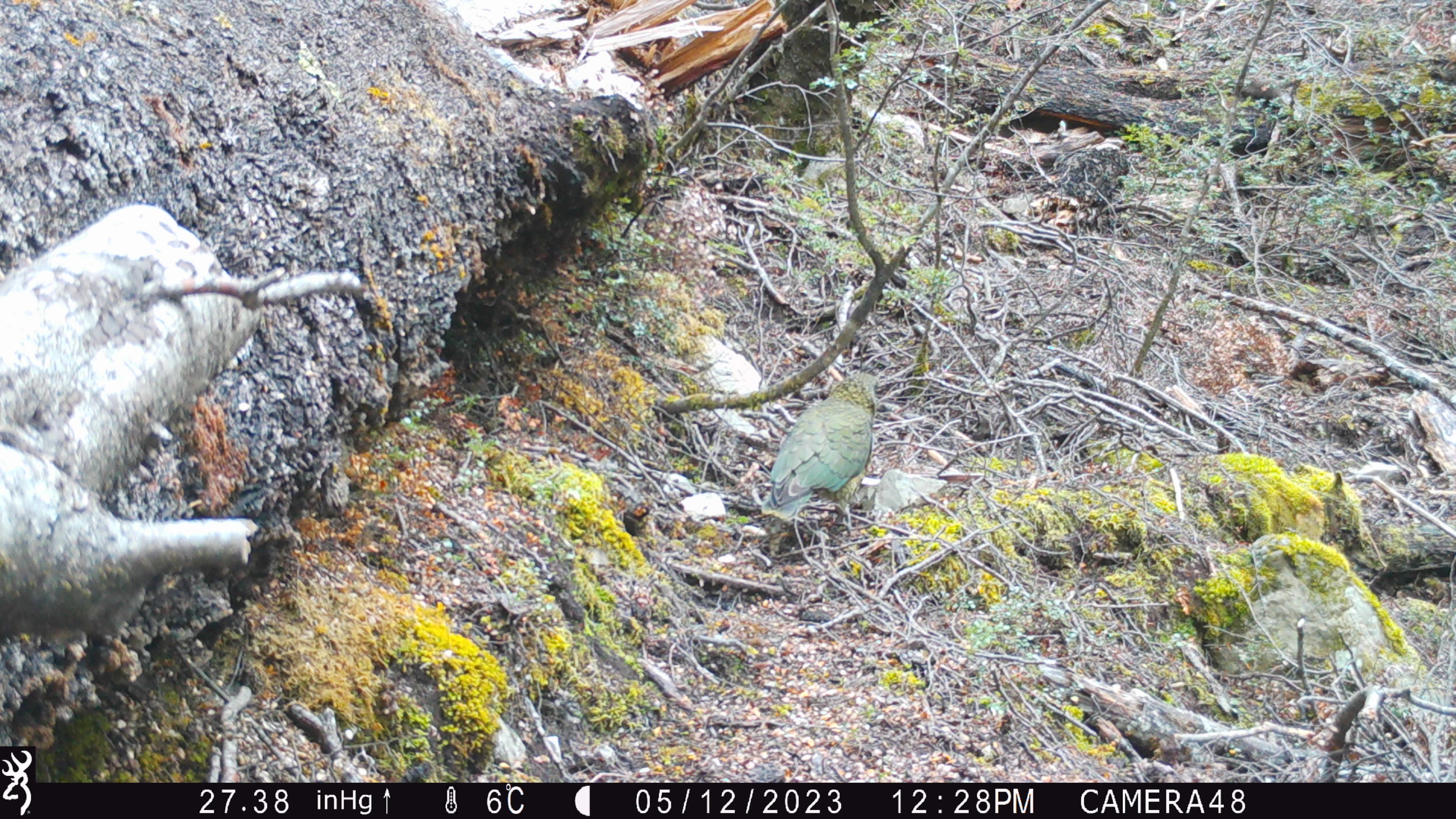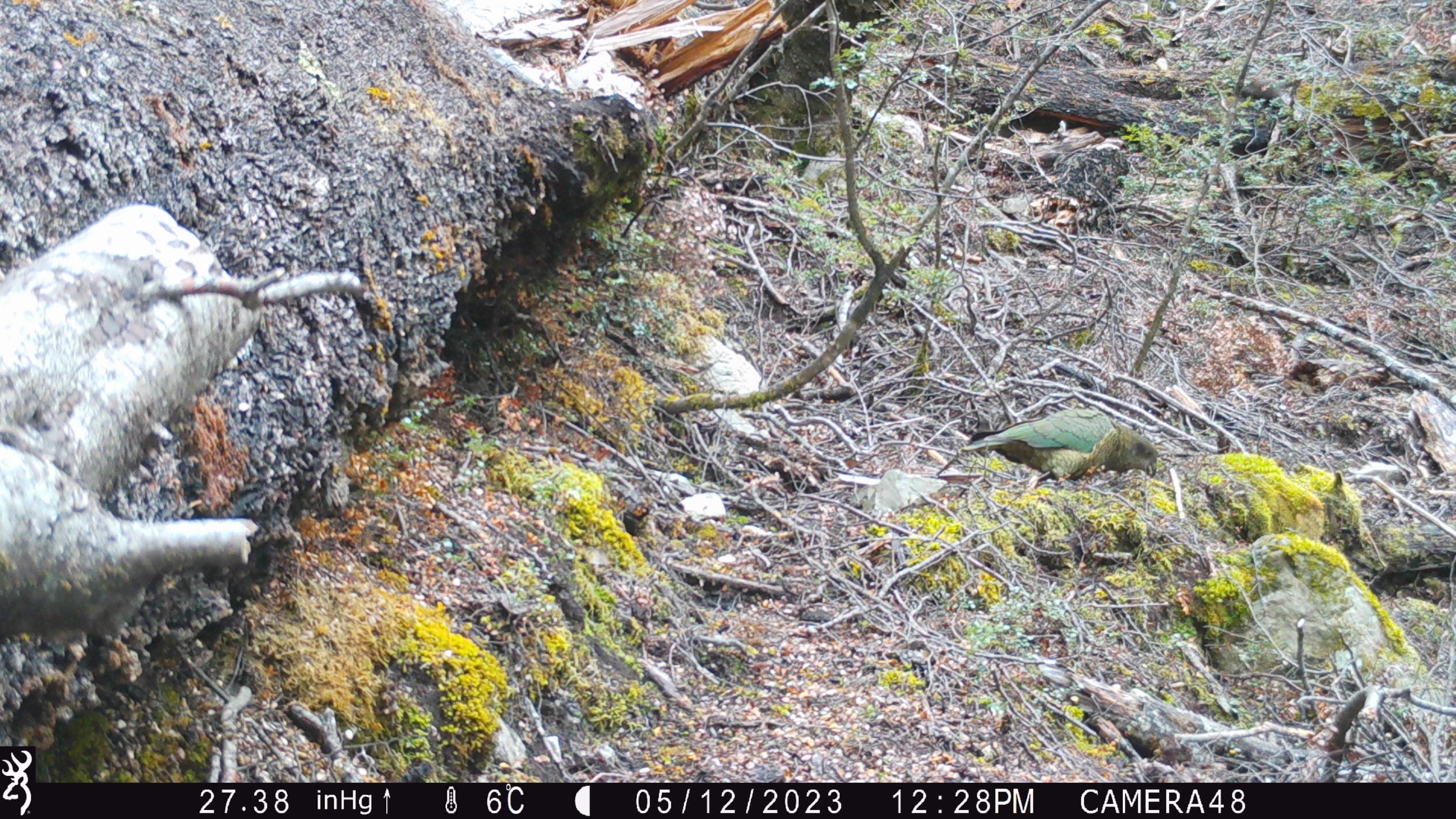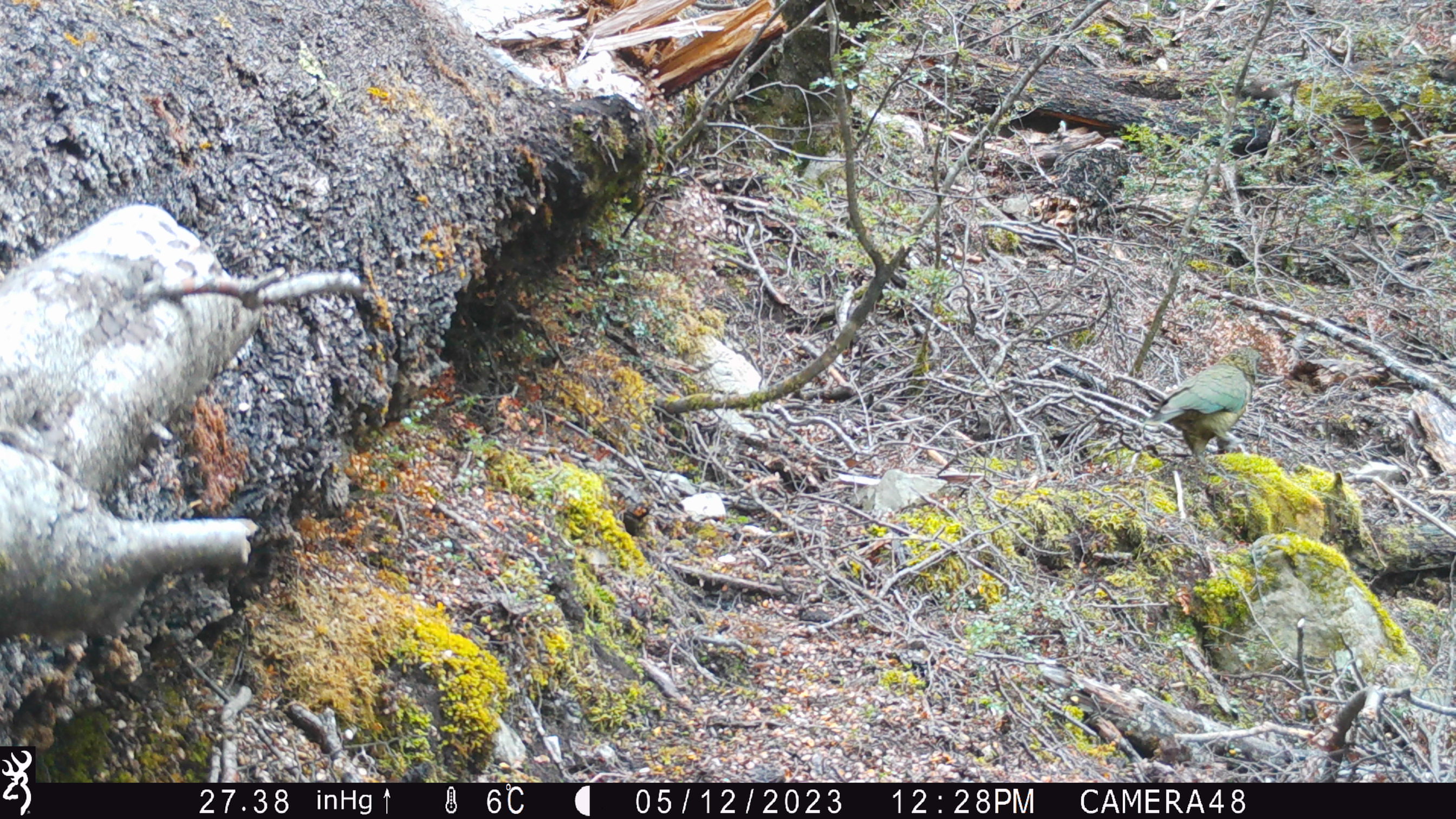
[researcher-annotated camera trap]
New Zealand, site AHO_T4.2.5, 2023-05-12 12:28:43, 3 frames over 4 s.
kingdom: Animalia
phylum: Chordata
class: Aves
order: Psittaciformes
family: Strigopidae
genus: Nestor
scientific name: Nestor notabilis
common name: kea